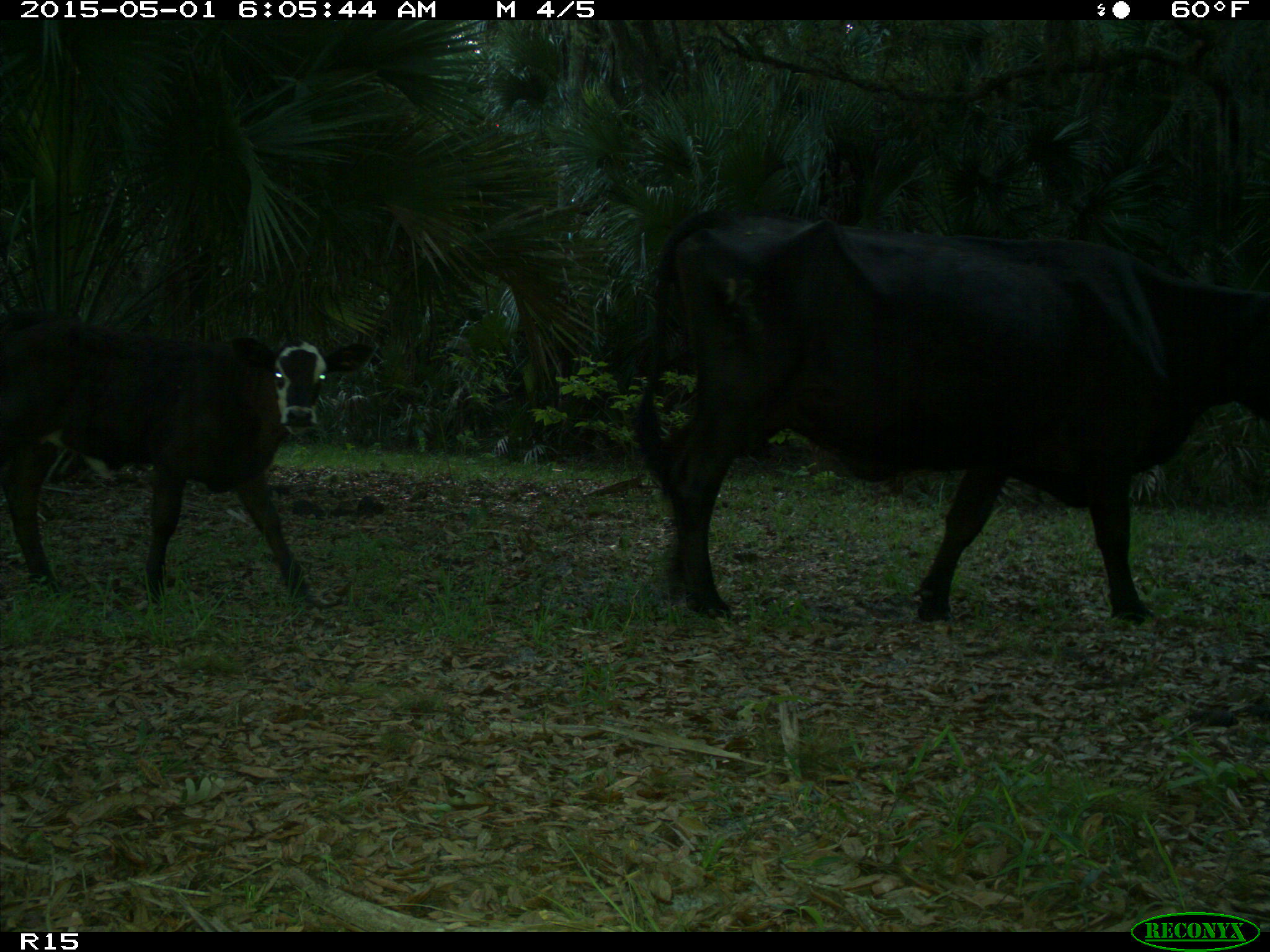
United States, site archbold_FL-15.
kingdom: Animalia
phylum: Chordata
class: Mammalia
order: Artiodactyla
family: Bovidae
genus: Bos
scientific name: Bos taurus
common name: domestic cow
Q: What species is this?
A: Bos taurus (domestic cow).